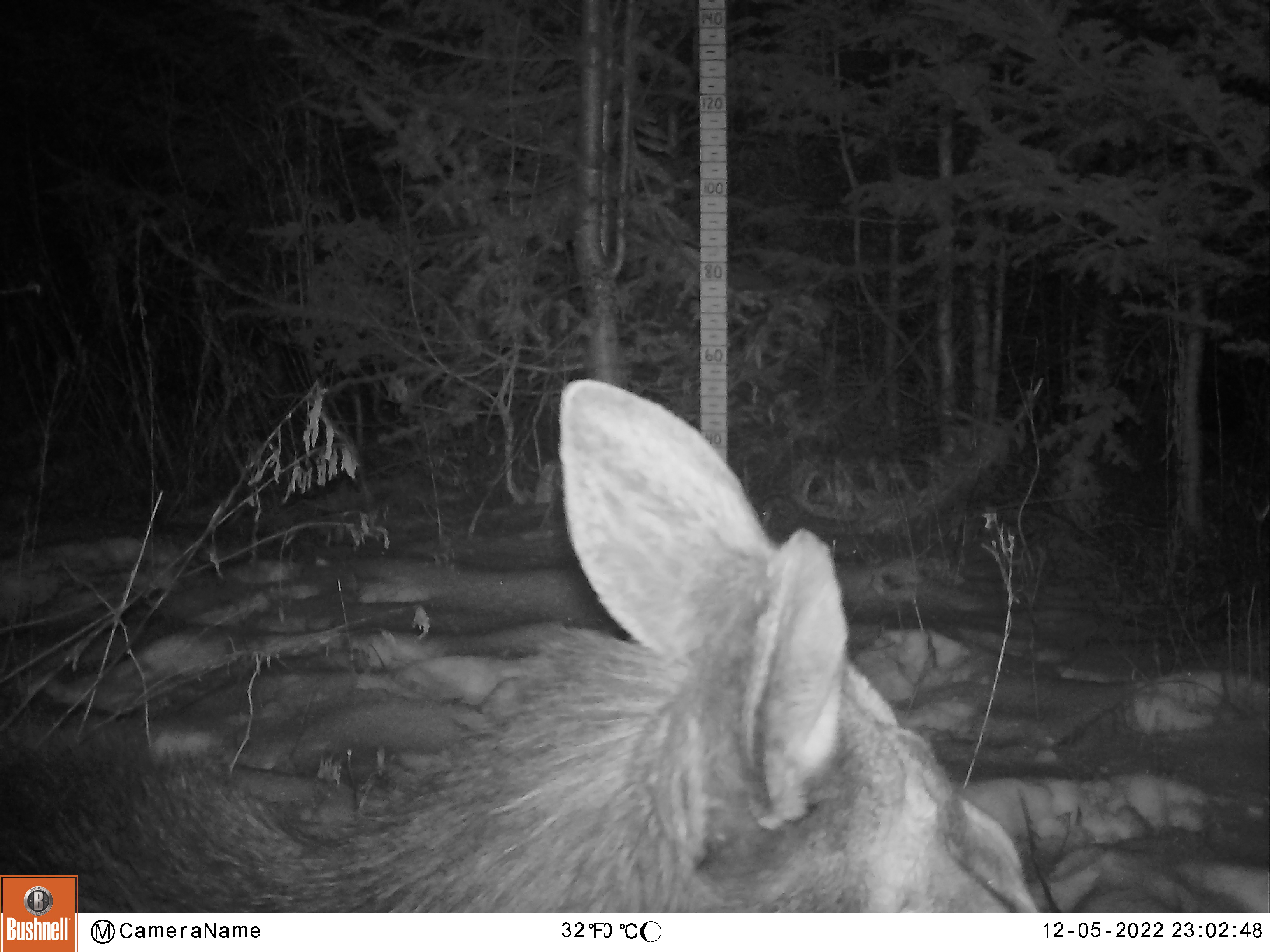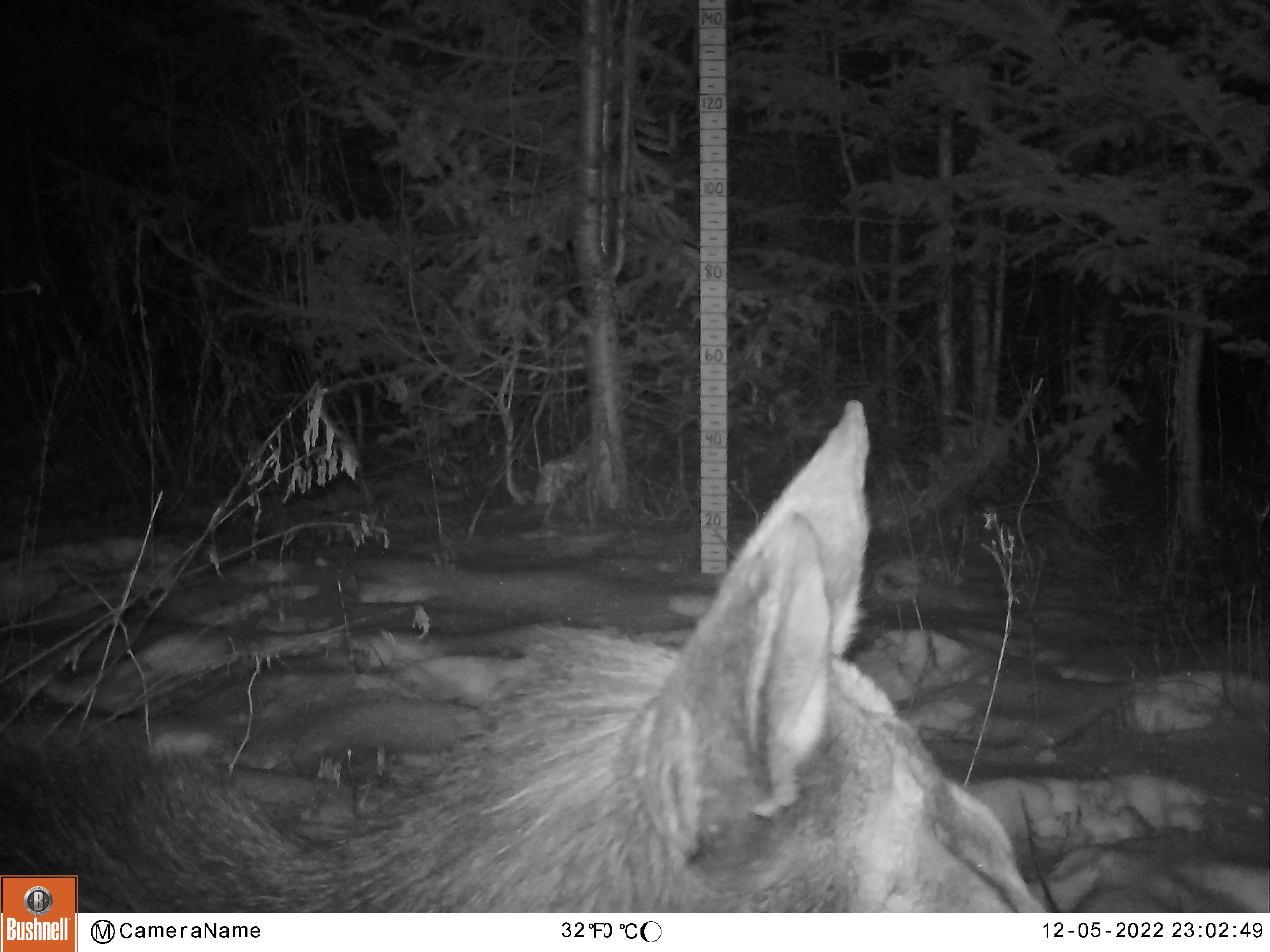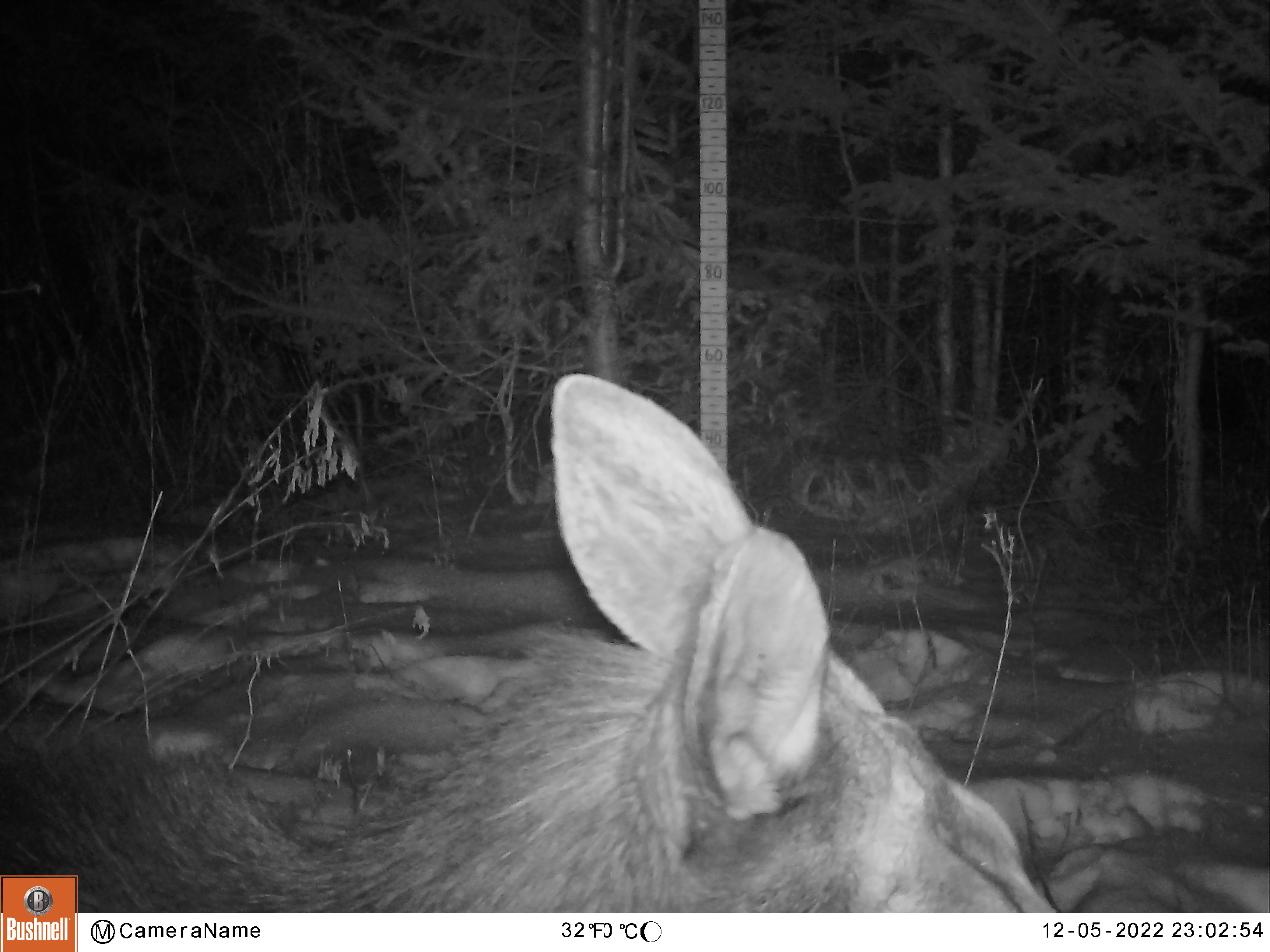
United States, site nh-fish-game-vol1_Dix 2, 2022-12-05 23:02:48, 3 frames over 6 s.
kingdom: Animalia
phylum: Chordata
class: Mammalia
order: Artiodactyla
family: Cervidae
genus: Alces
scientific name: Alces alces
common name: moose